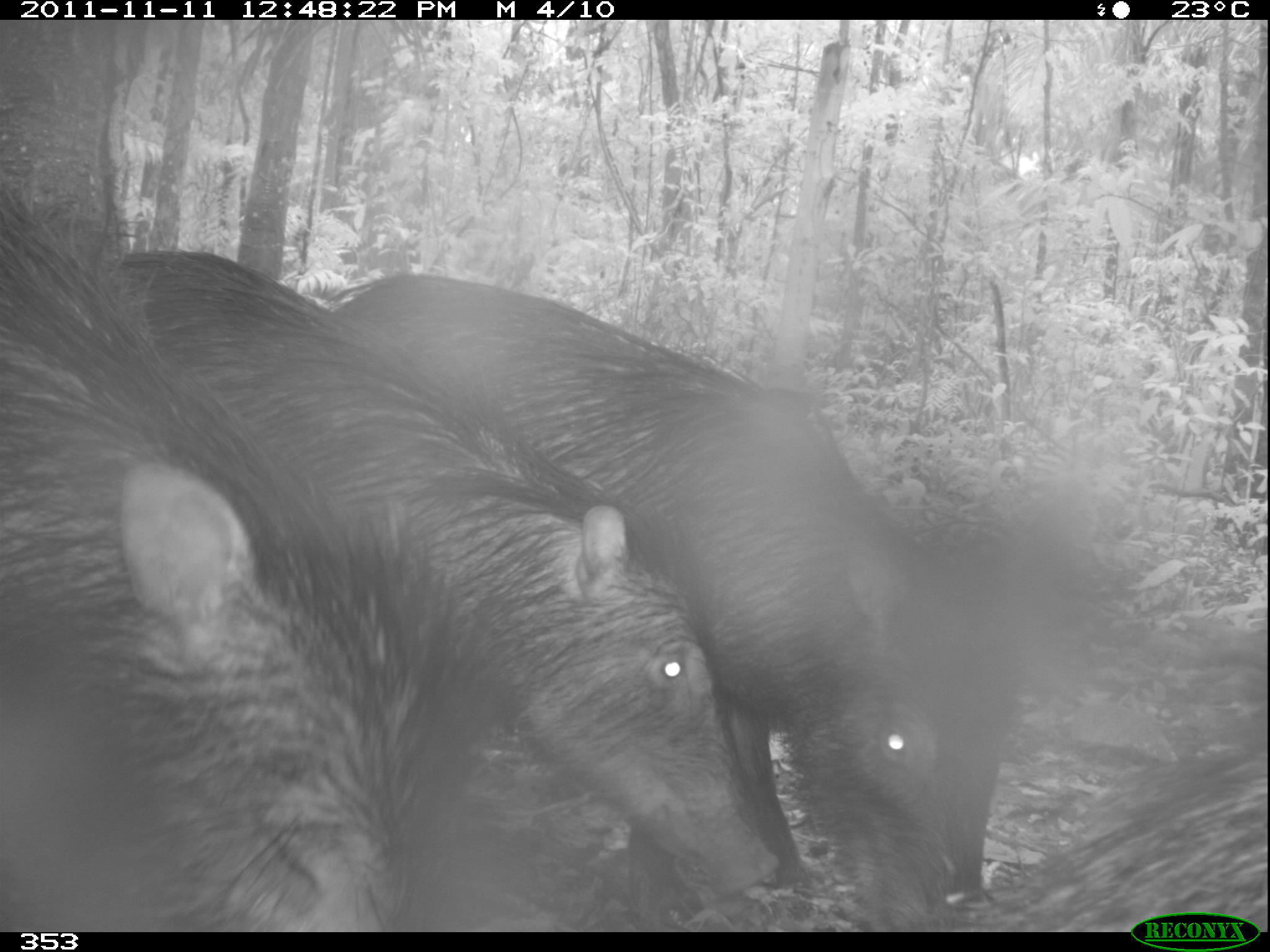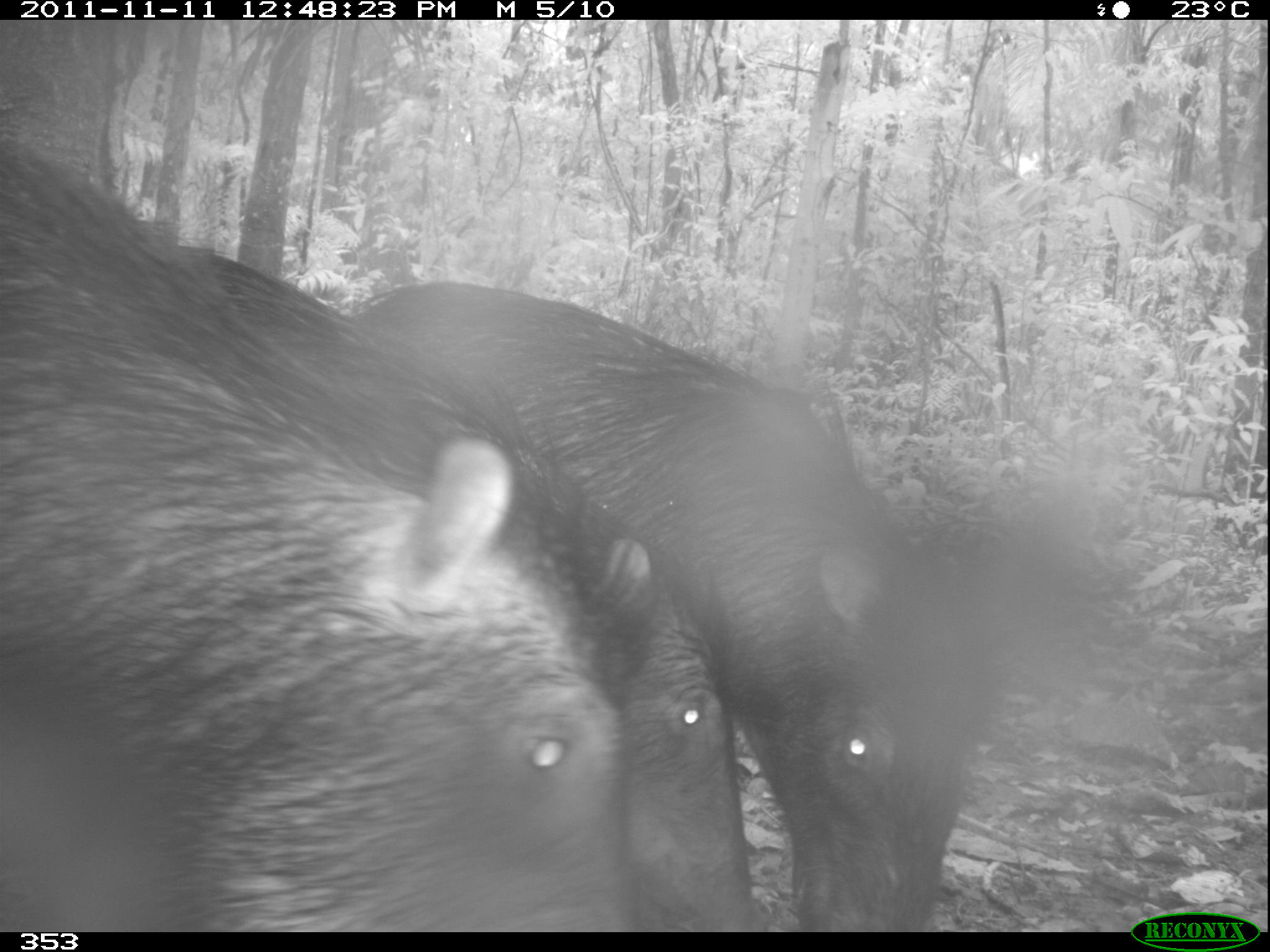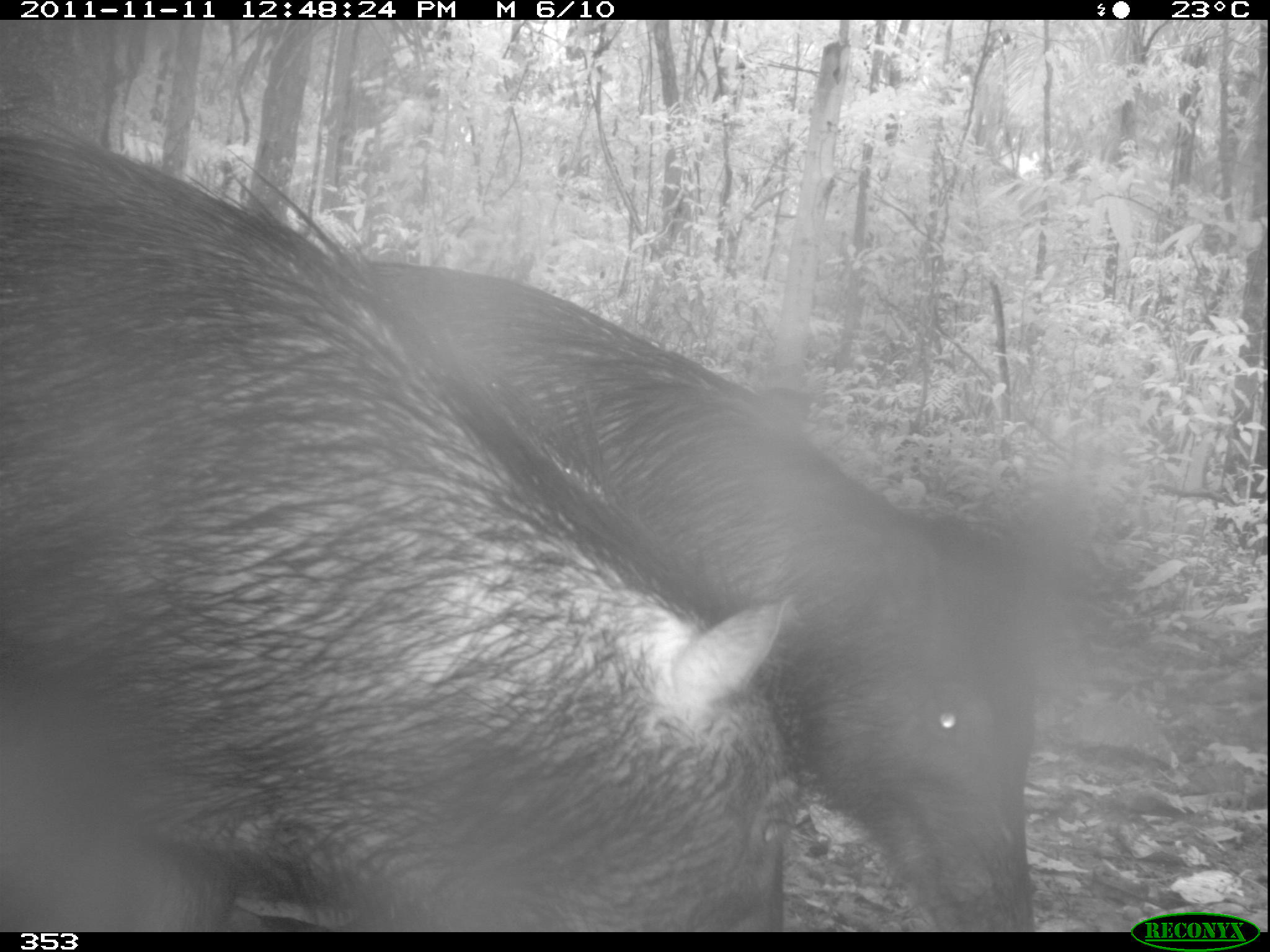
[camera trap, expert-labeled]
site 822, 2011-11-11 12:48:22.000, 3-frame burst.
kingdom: Animalia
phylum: Chordata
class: Mammalia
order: Artiodactyla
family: Tayassuidae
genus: Tayassu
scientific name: Tayassu pecari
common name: white-lipped peccary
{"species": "Tayassu pecari (white-lipped peccary)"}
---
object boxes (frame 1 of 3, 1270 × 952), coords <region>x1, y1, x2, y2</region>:
tayassu pecari: <region>90, 250, 783, 897</region>; <region>332, 274, 1008, 918</region>; <region>0, 178, 468, 930</region>; <region>964, 748, 1269, 931</region>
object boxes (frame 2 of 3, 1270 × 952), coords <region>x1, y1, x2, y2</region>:
tayassu pecari: <region>0, 135, 628, 931</region>; <region>352, 280, 979, 931</region>; <region>175, 240, 748, 931</region>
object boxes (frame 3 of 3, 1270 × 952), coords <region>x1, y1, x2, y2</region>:
tayassu pecari: <region>0, 107, 797, 933</region>; <region>346, 259, 1041, 933</region>